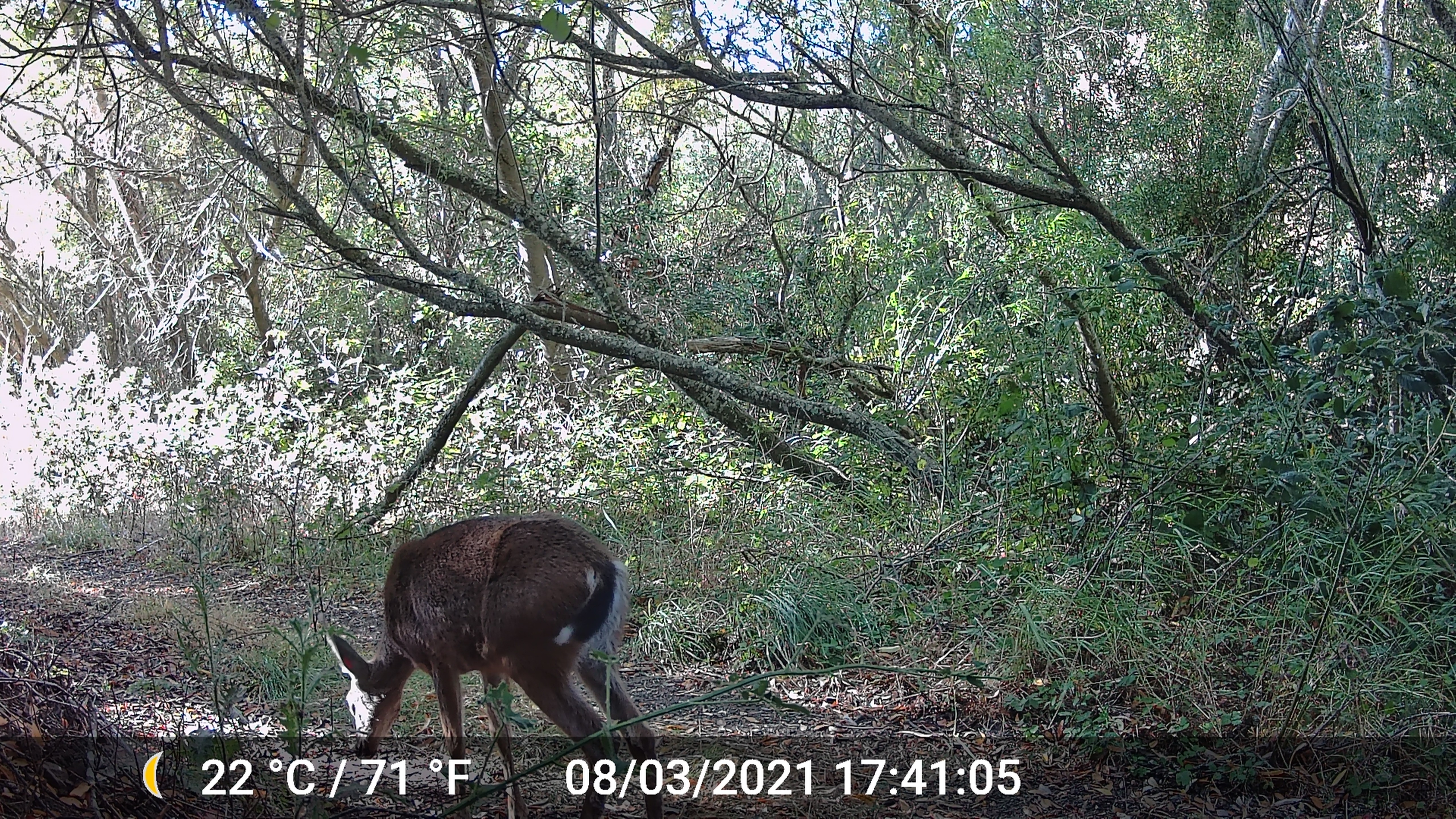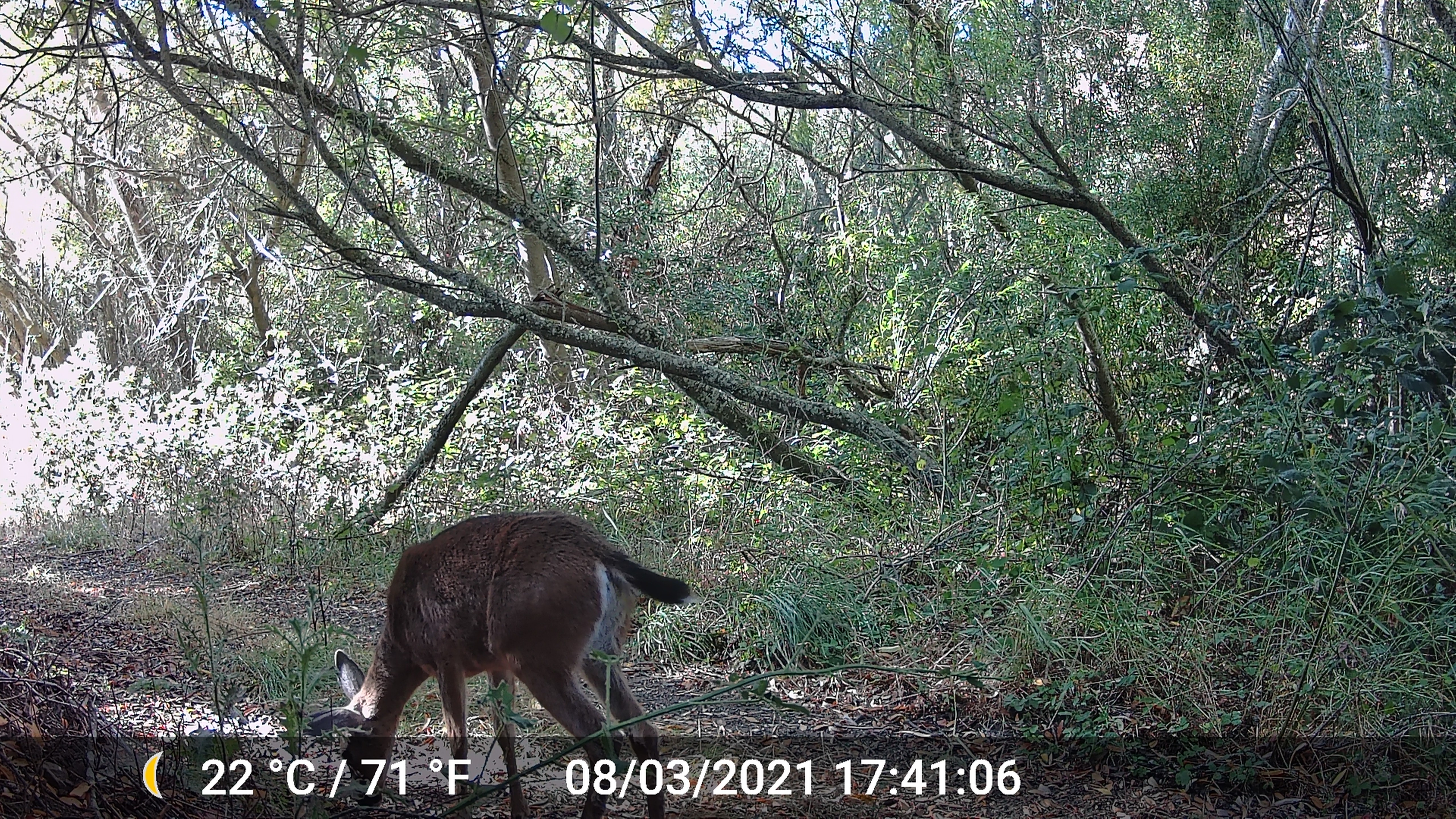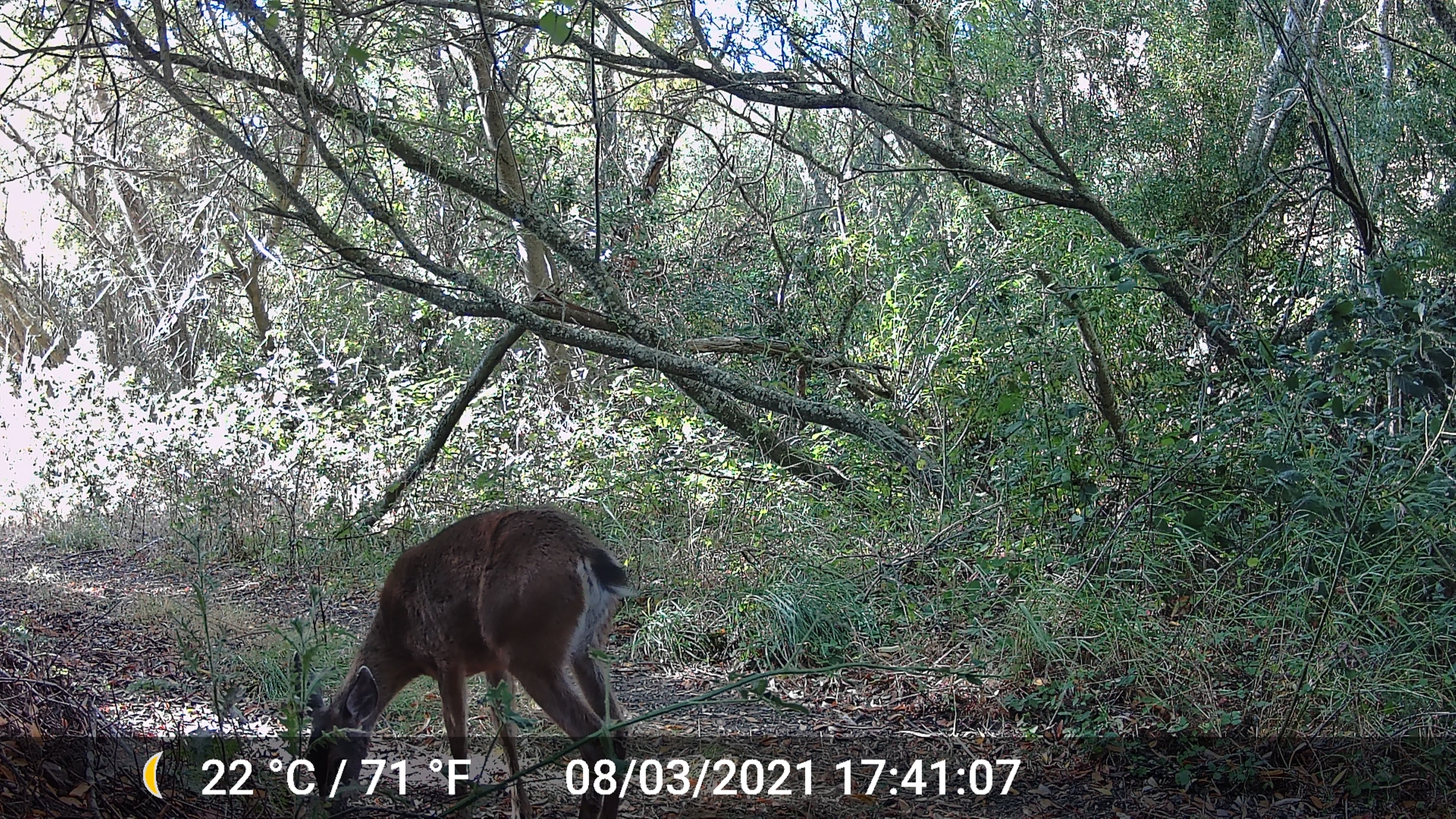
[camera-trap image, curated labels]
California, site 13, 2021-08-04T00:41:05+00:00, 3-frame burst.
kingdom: Animalia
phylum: Chordata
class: Mammalia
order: Artiodactyla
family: Cervidae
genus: Odocoileus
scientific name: Odocoileus hemionus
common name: mule deer